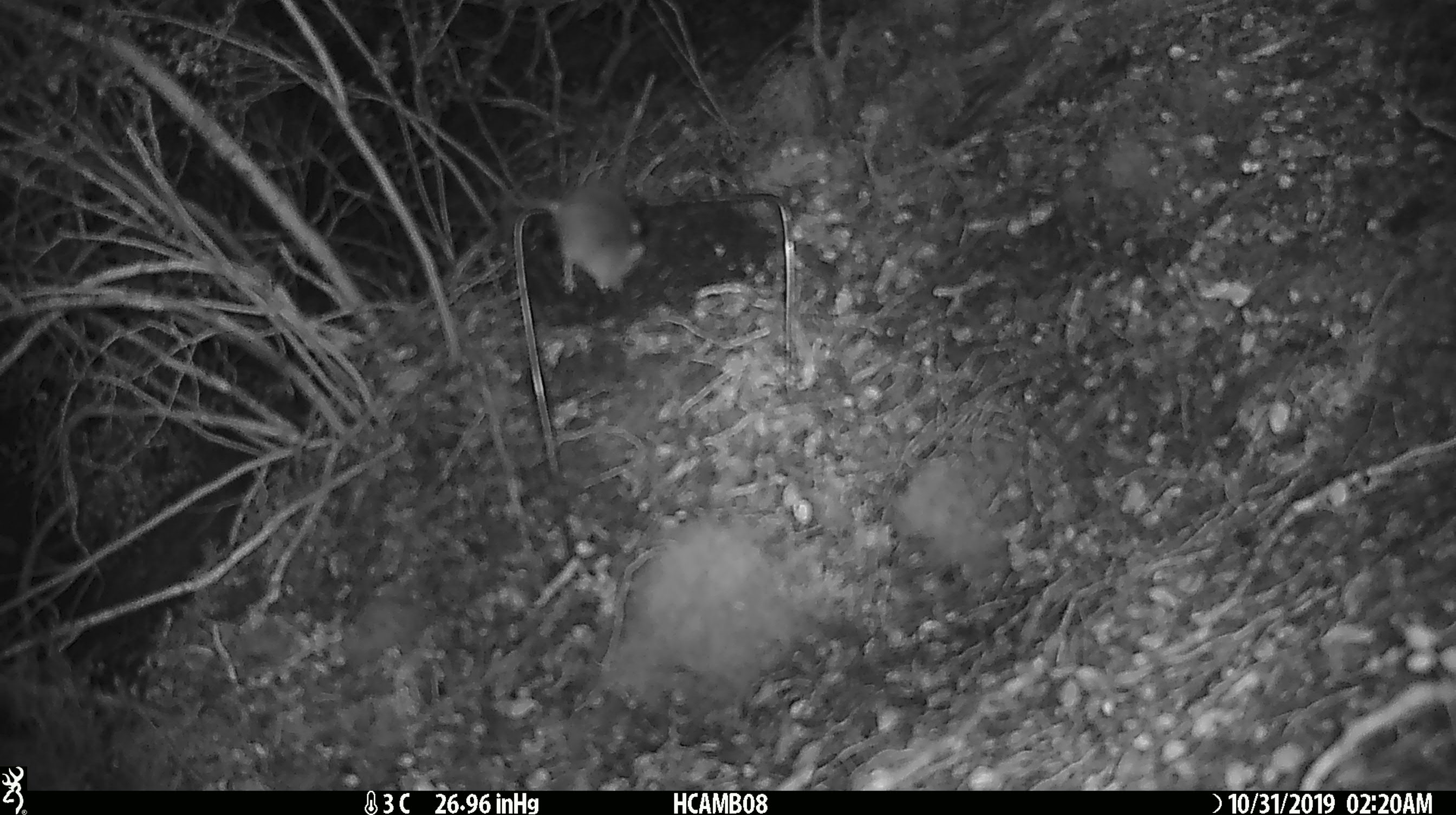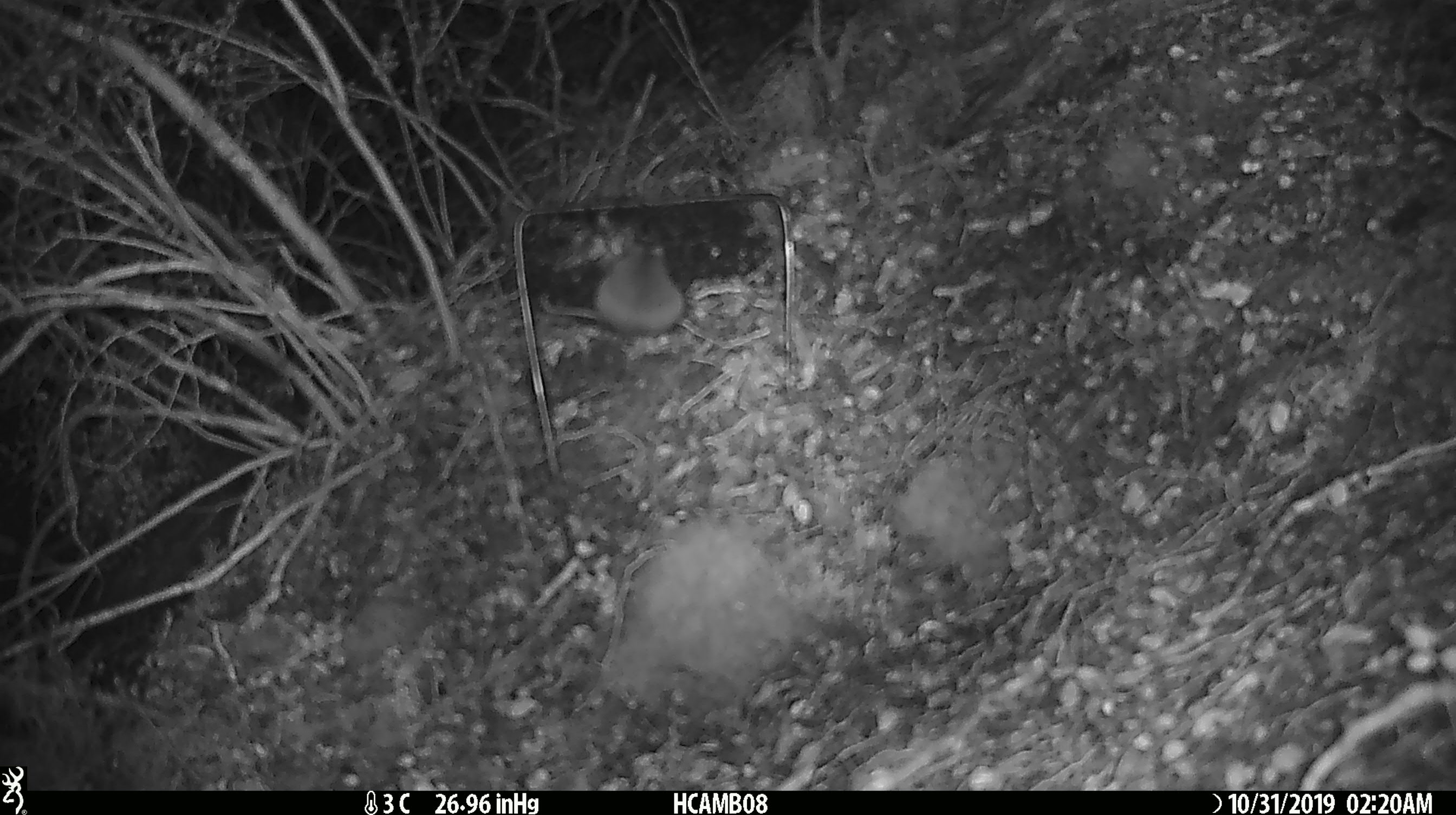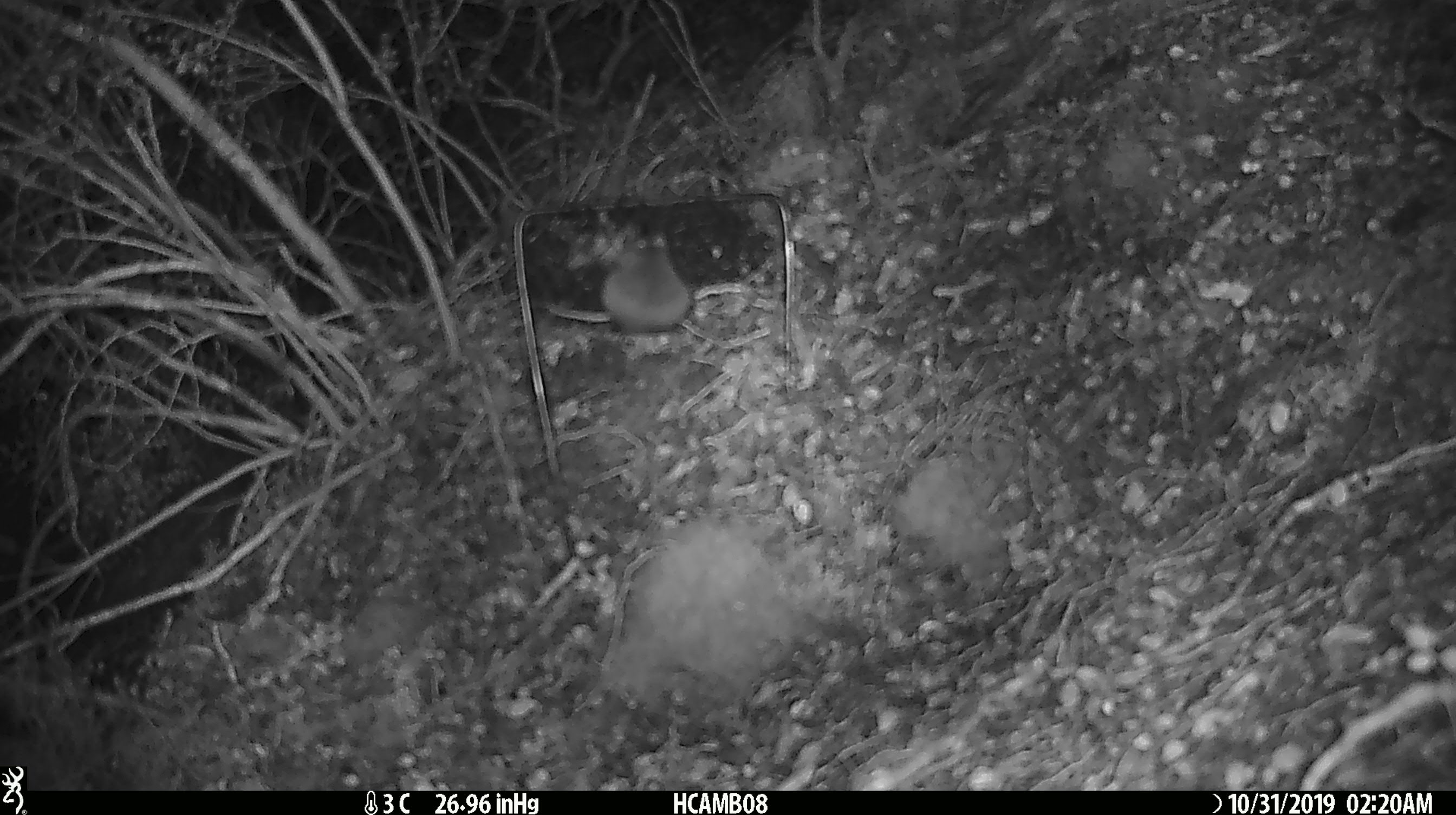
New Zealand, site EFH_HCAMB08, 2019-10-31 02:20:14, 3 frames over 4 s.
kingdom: Animalia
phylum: Chordata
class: Mammalia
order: Rodentia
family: Muridae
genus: Mus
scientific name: Mus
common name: mouse